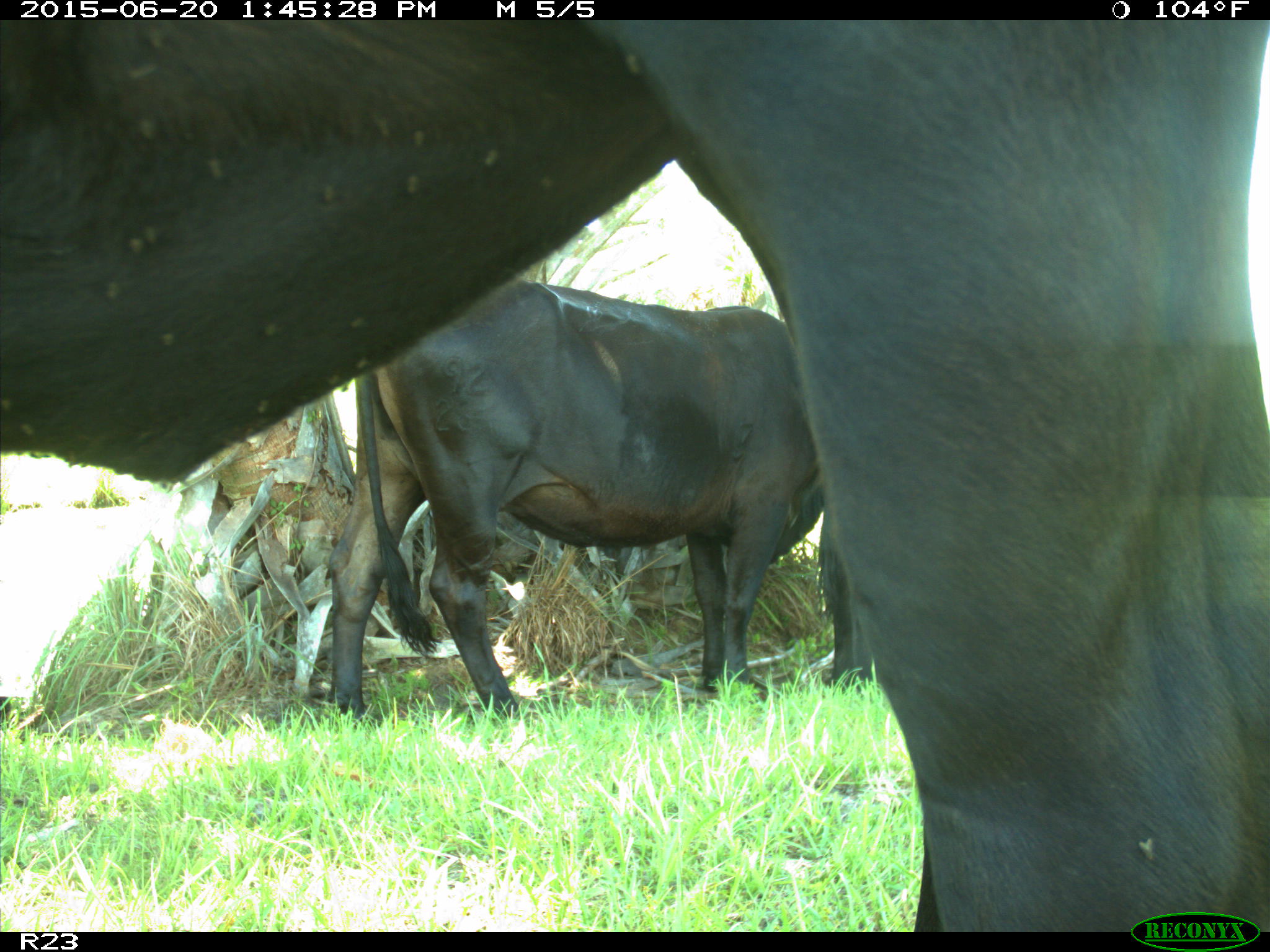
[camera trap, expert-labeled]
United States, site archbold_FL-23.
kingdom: Animalia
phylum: Chordata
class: Mammalia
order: Artiodactyla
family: Bovidae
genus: Bos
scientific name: Bos taurus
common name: domestic cow